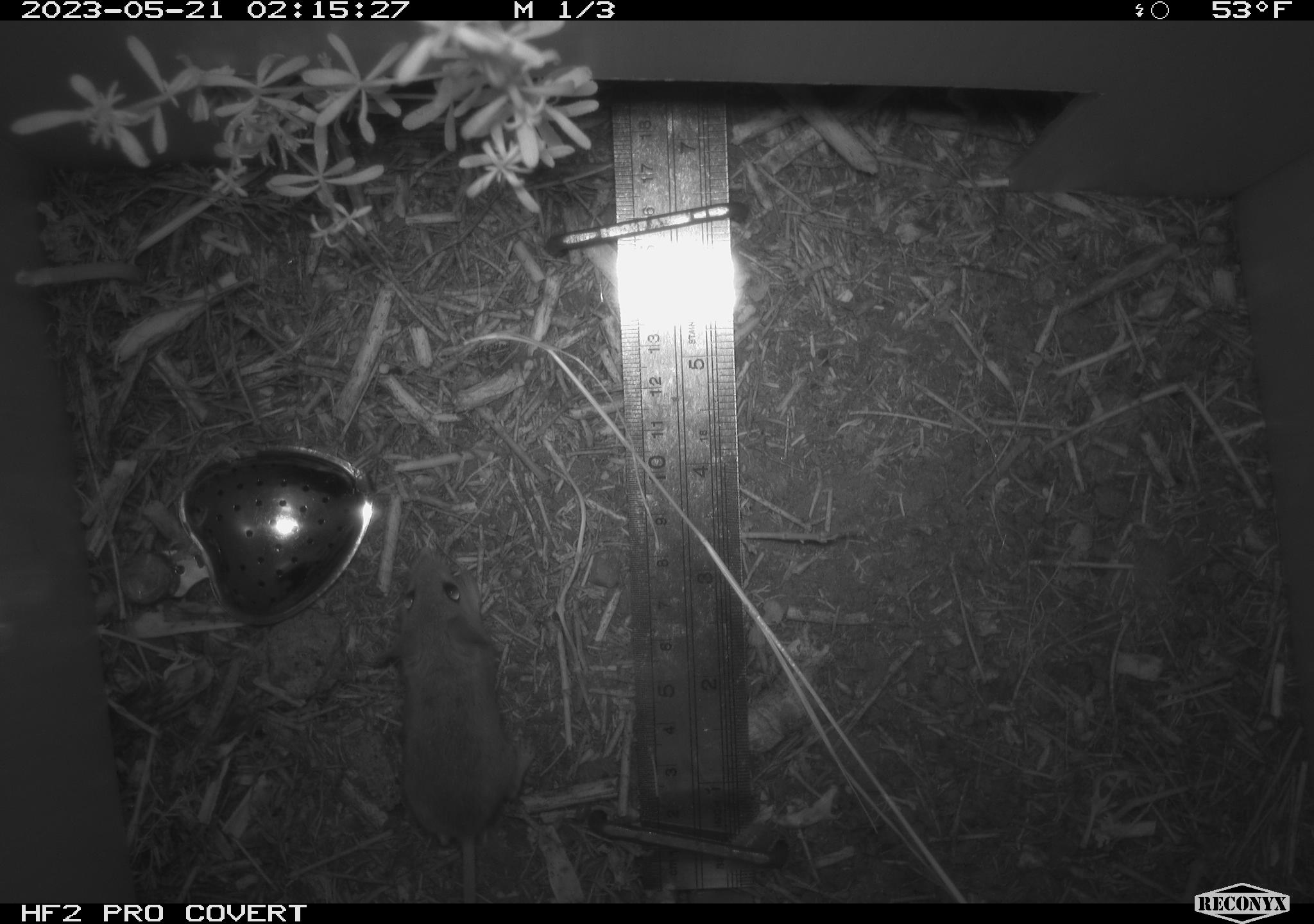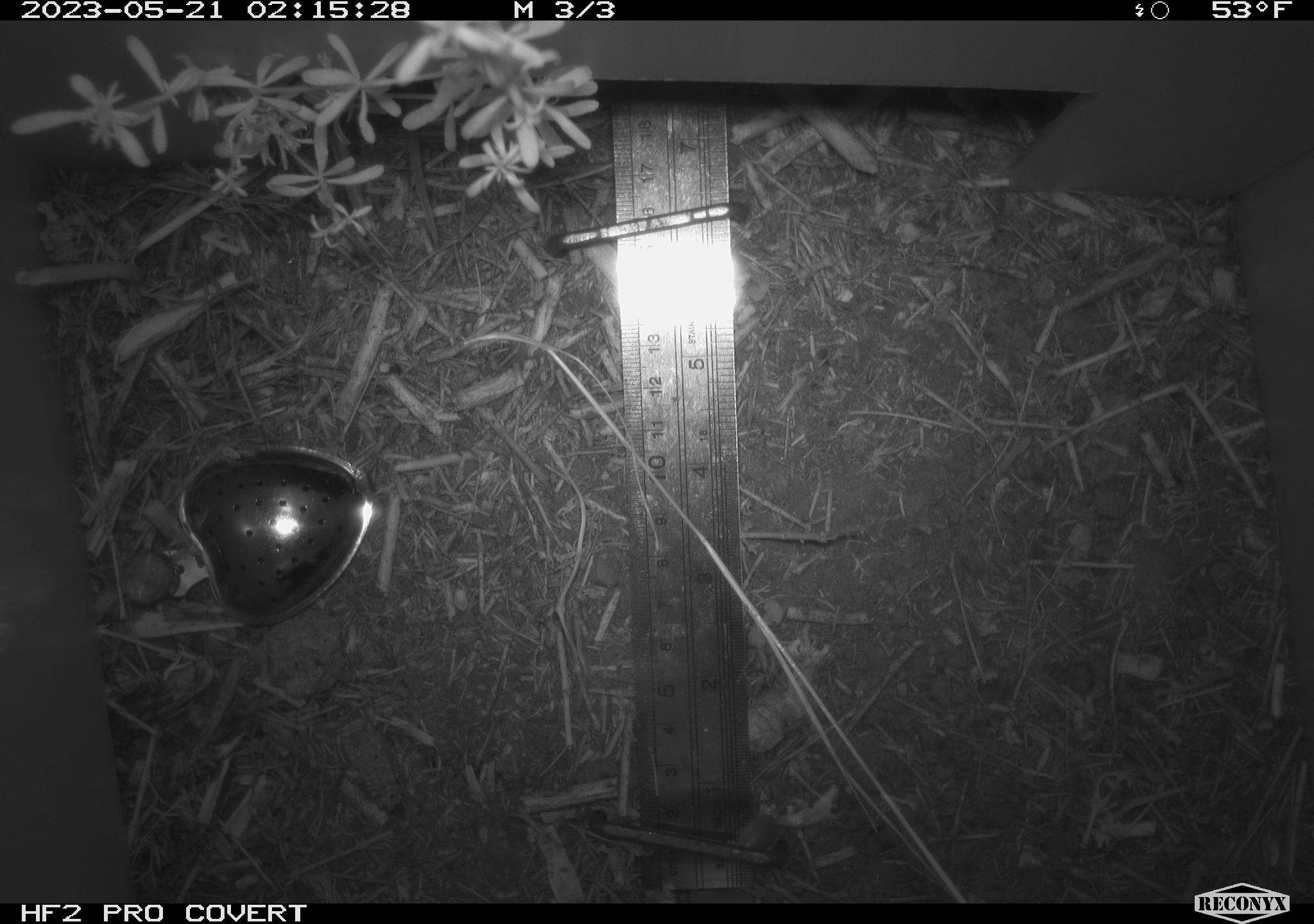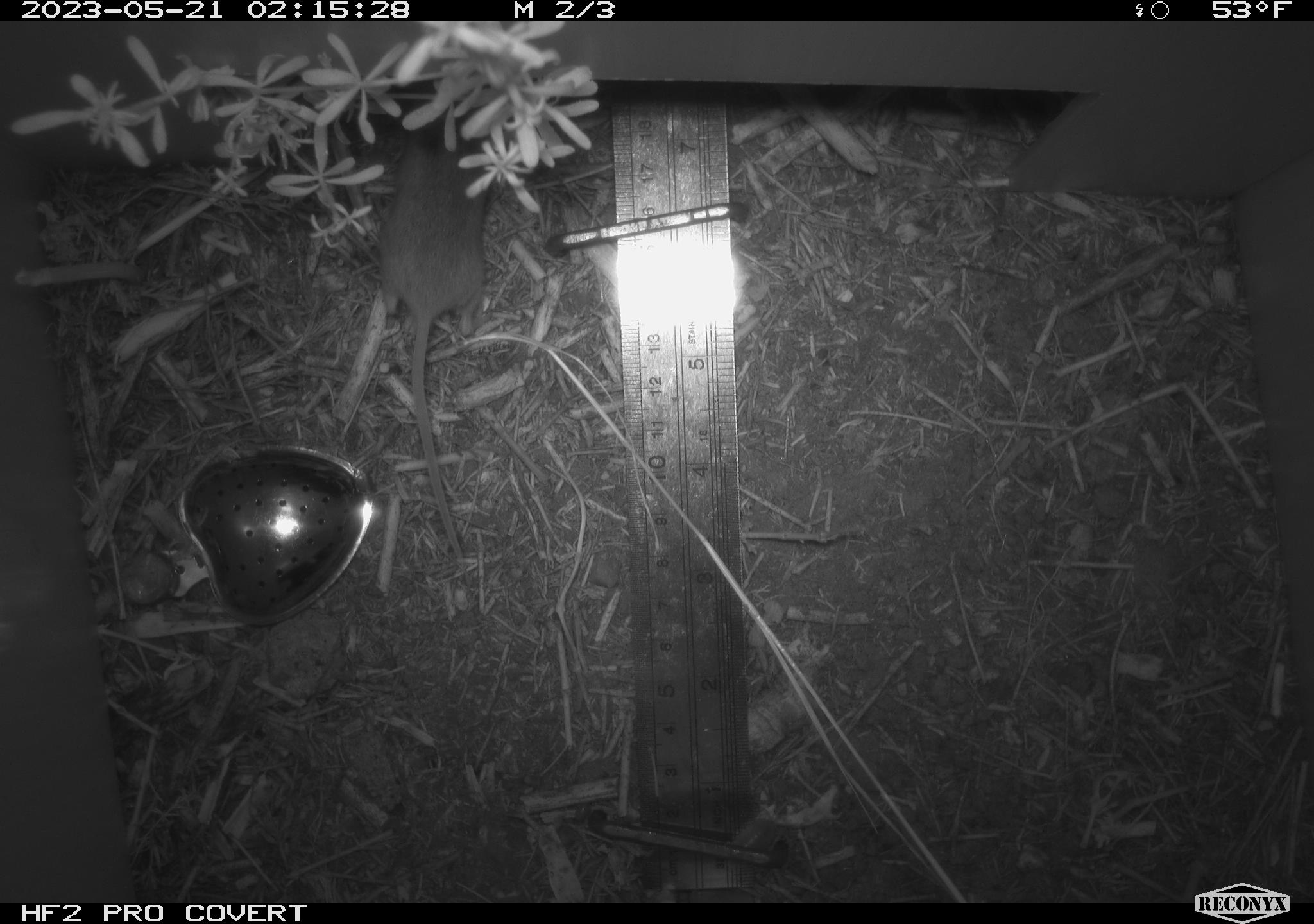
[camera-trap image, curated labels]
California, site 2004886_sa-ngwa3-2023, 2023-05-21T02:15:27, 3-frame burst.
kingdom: Animalia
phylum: Chordata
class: Mammalia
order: Rodentia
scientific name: Rodentia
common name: mouse species